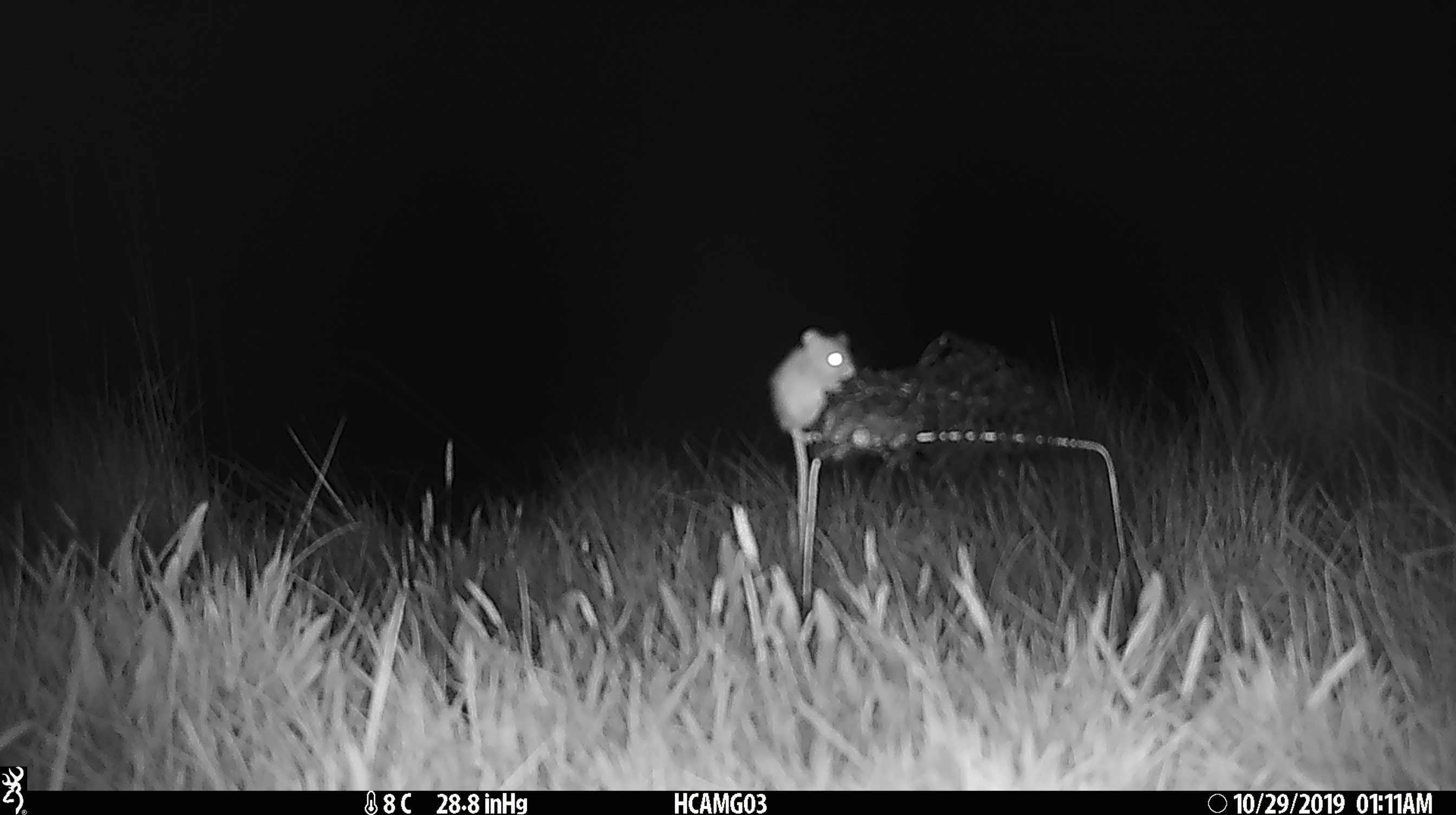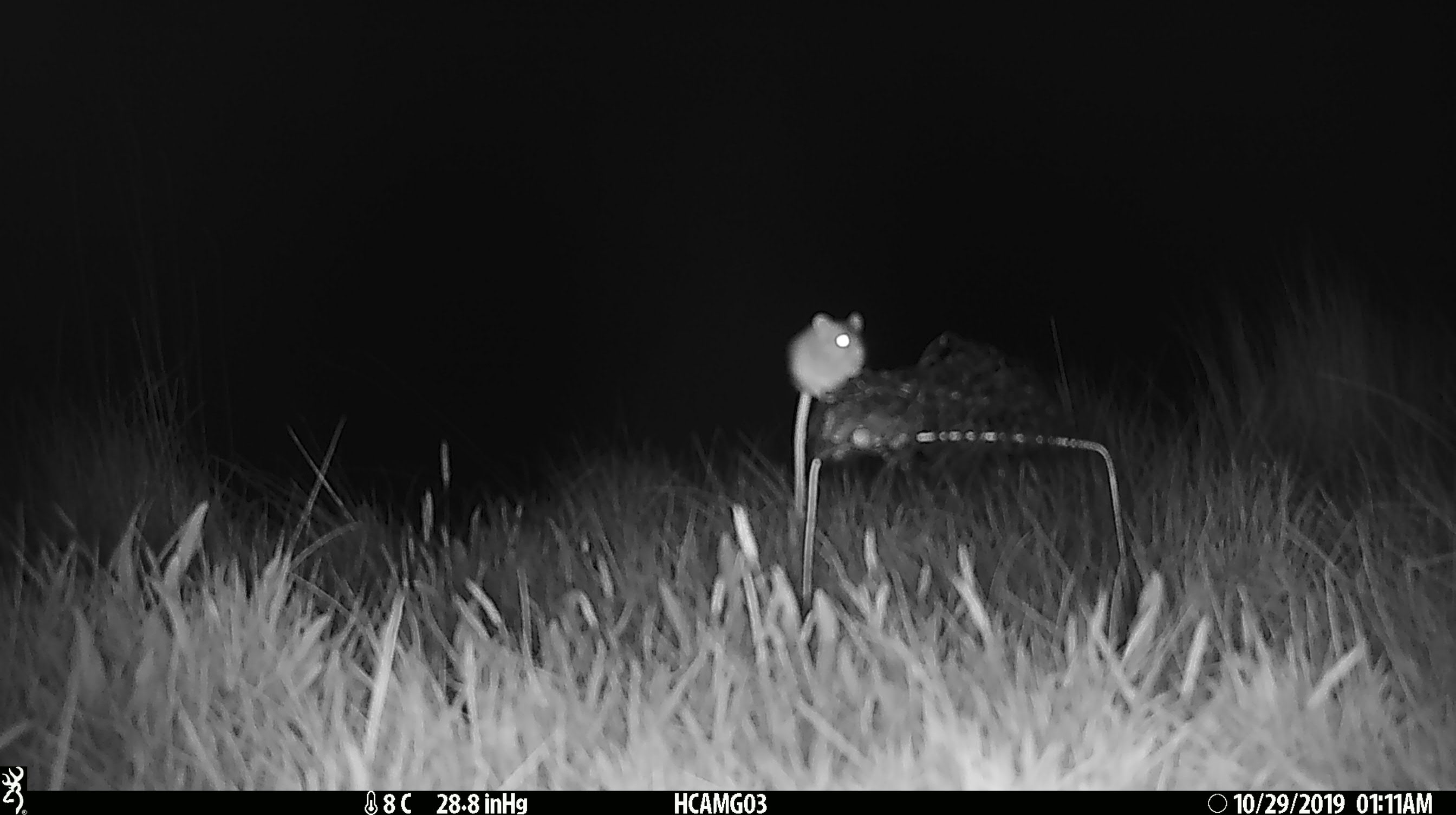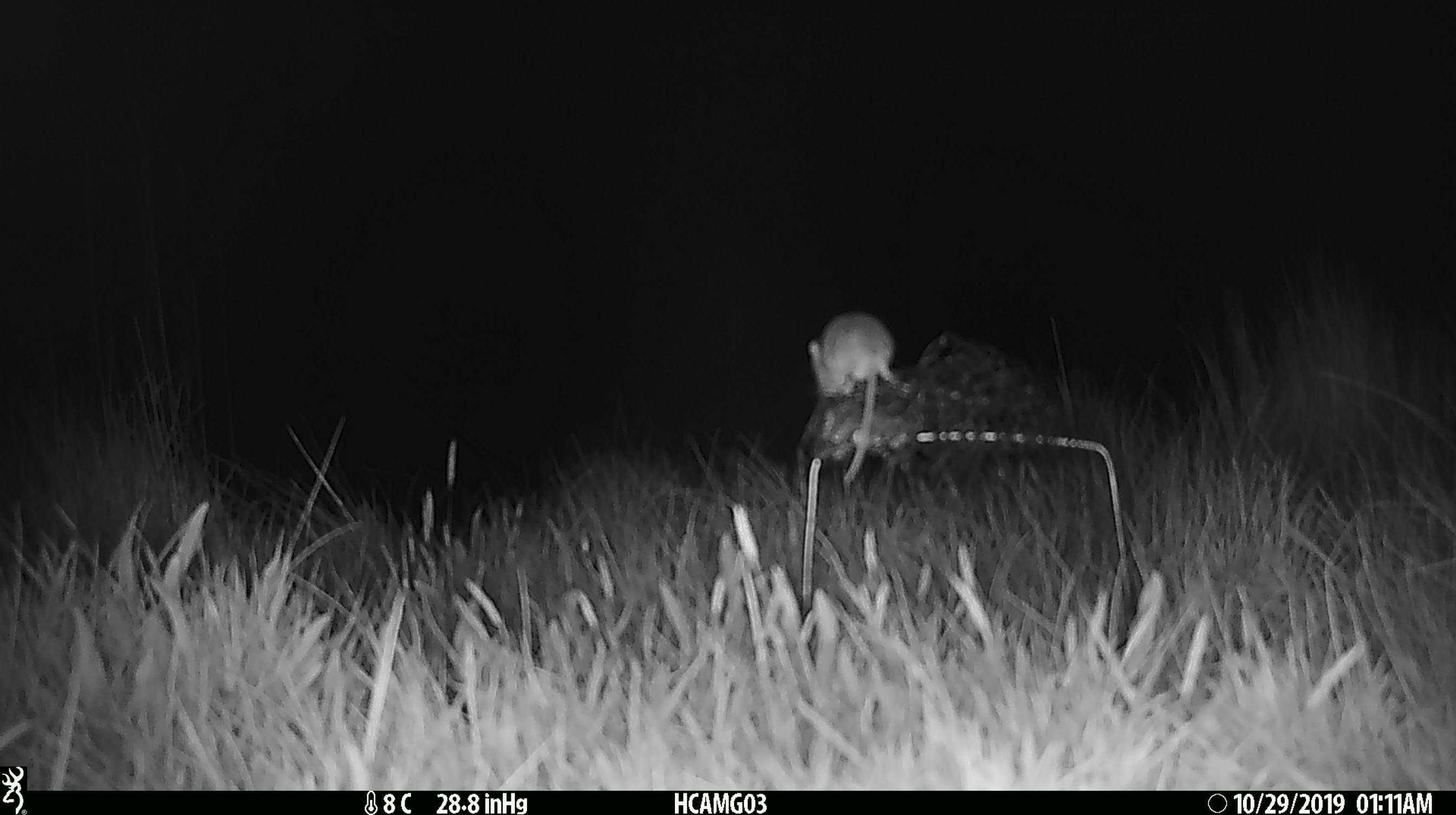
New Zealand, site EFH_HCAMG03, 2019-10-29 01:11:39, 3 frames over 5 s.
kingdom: Animalia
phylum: Chordata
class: Mammalia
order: Rodentia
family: Muridae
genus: Mus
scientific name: Mus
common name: mouse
Mouse (Mus).